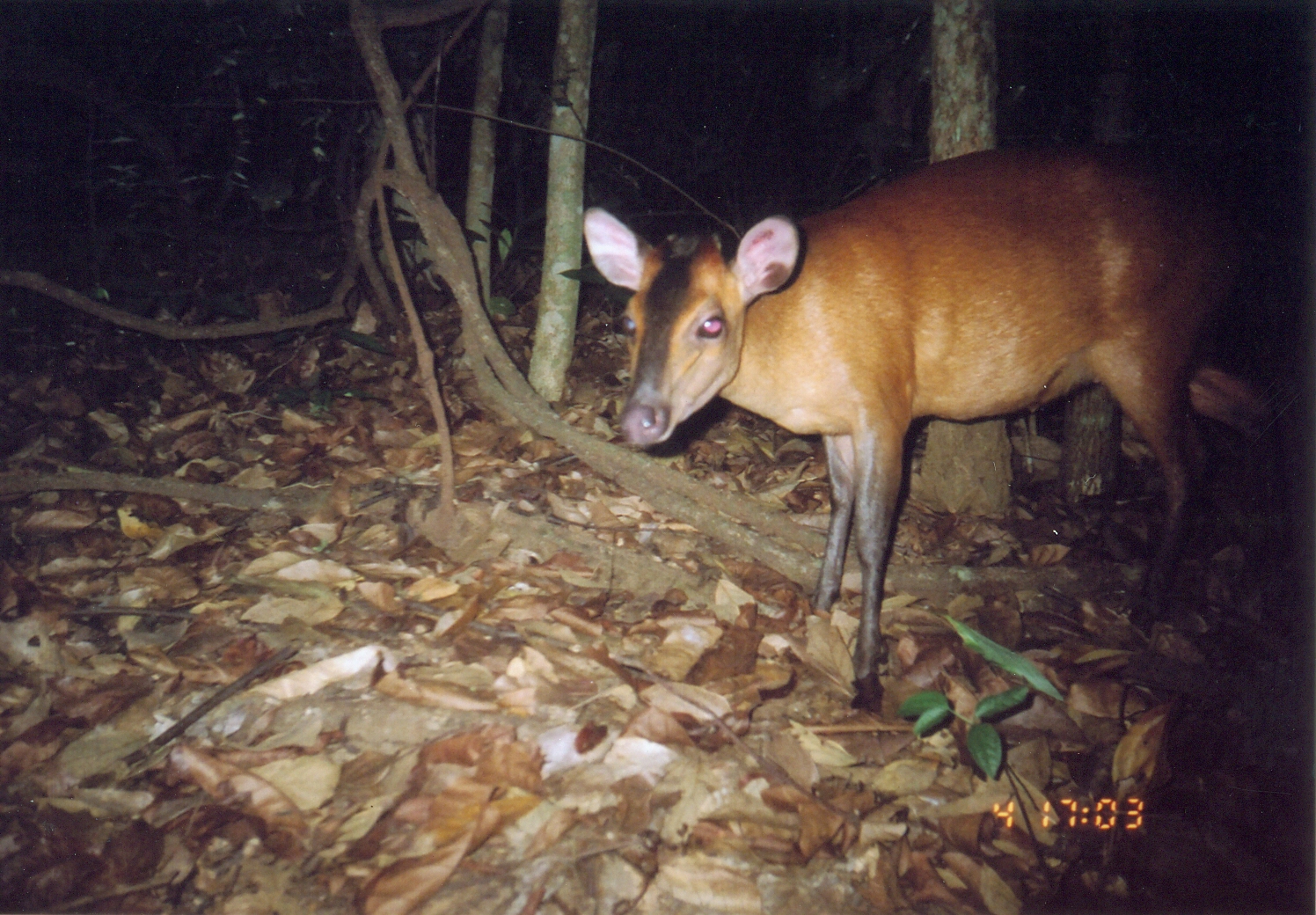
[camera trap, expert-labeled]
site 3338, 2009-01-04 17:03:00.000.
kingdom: Animalia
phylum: Chordata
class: Mammalia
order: Artiodactyla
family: Bovidae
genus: Cephalophus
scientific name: Cephalophus harveyi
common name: harvey's duiker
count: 1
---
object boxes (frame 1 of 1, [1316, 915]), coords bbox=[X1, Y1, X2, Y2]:
cephalophus harveyi: bbox=[578, 132, 1254, 716]